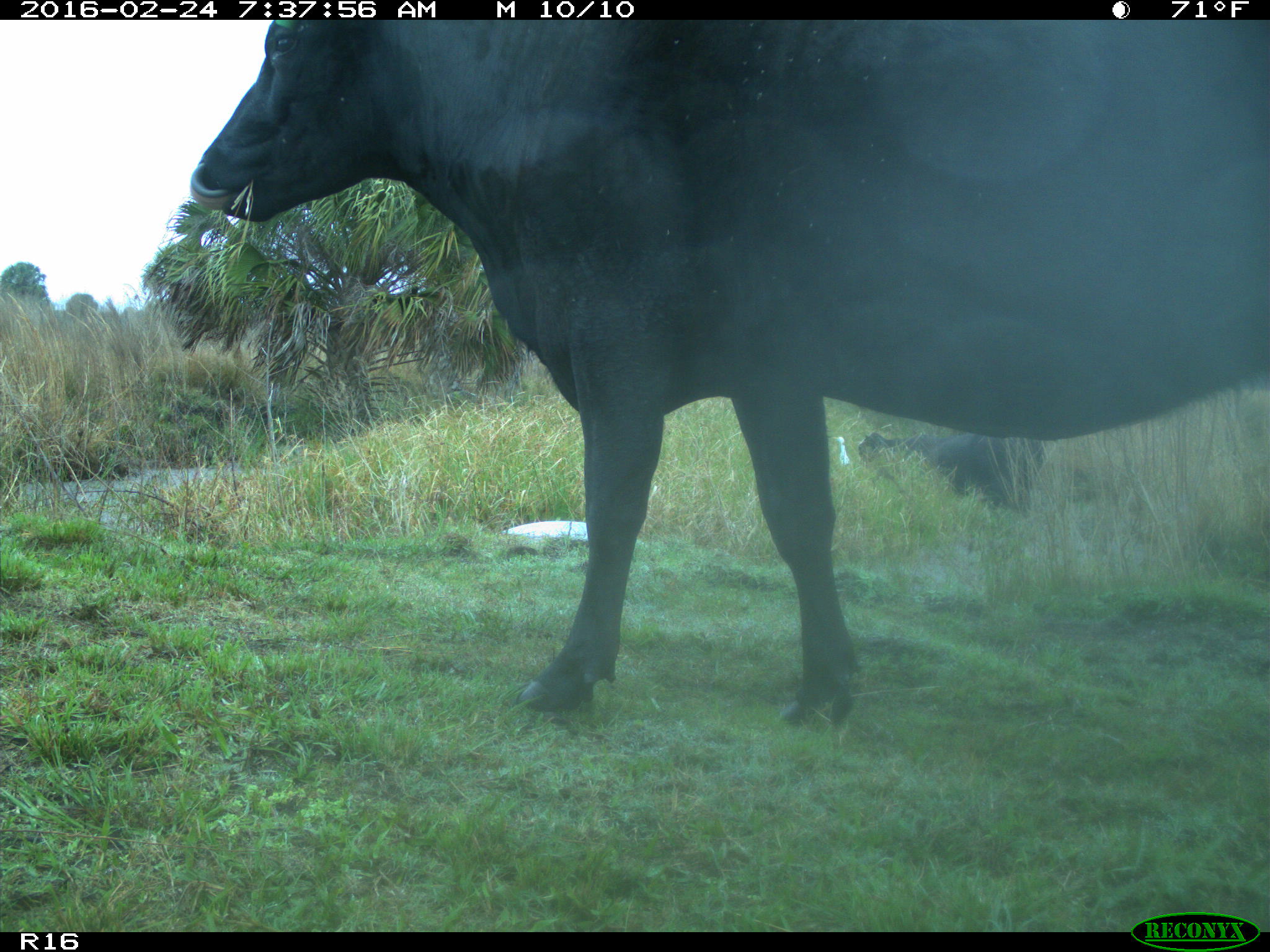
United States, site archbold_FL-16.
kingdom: Animalia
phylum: Chordata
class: Mammalia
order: Artiodactyla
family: Bovidae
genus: Bos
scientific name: Bos taurus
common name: domestic cow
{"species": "Bos taurus (domestic cow)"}